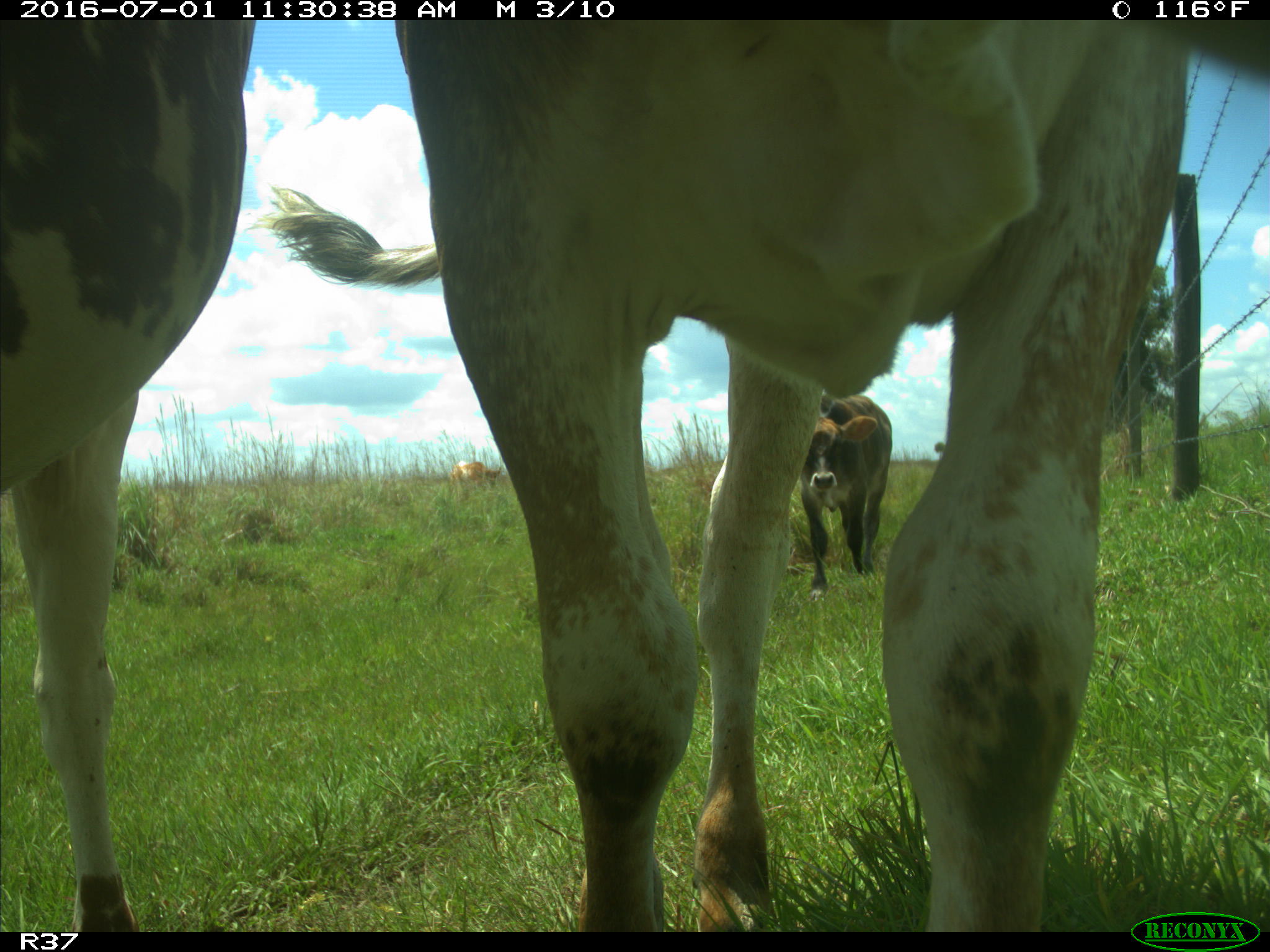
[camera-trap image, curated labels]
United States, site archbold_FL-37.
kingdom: Animalia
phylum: Chordata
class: Mammalia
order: Artiodactyla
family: Bovidae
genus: Bos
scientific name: Bos taurus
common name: domestic cow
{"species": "Bos taurus (domestic cow)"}